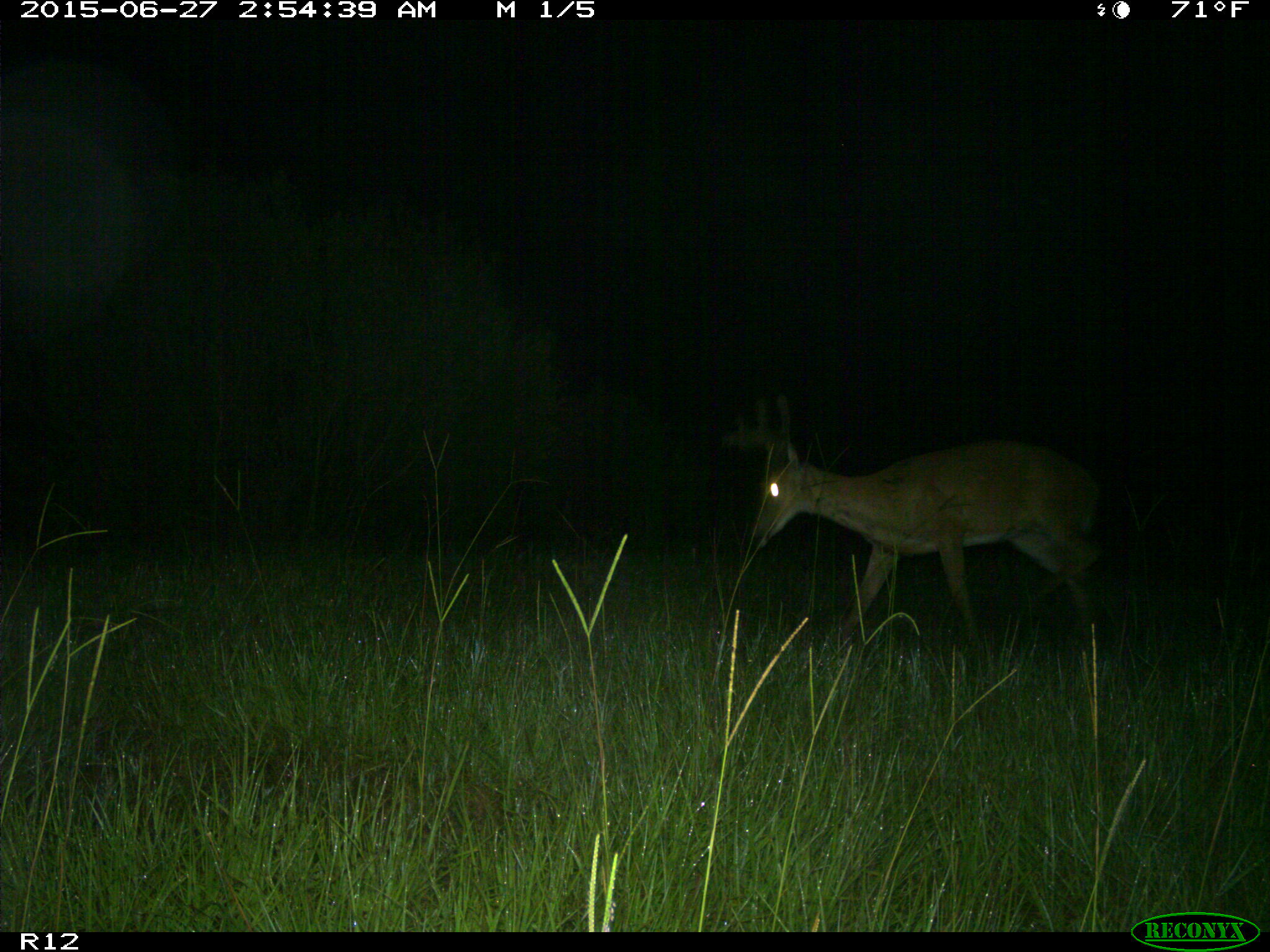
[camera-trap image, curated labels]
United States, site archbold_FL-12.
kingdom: Animalia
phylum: Chordata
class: Mammalia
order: Artiodactyla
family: Cervidae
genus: Odocoileus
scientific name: Odocoileus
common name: deer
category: unidentified deer